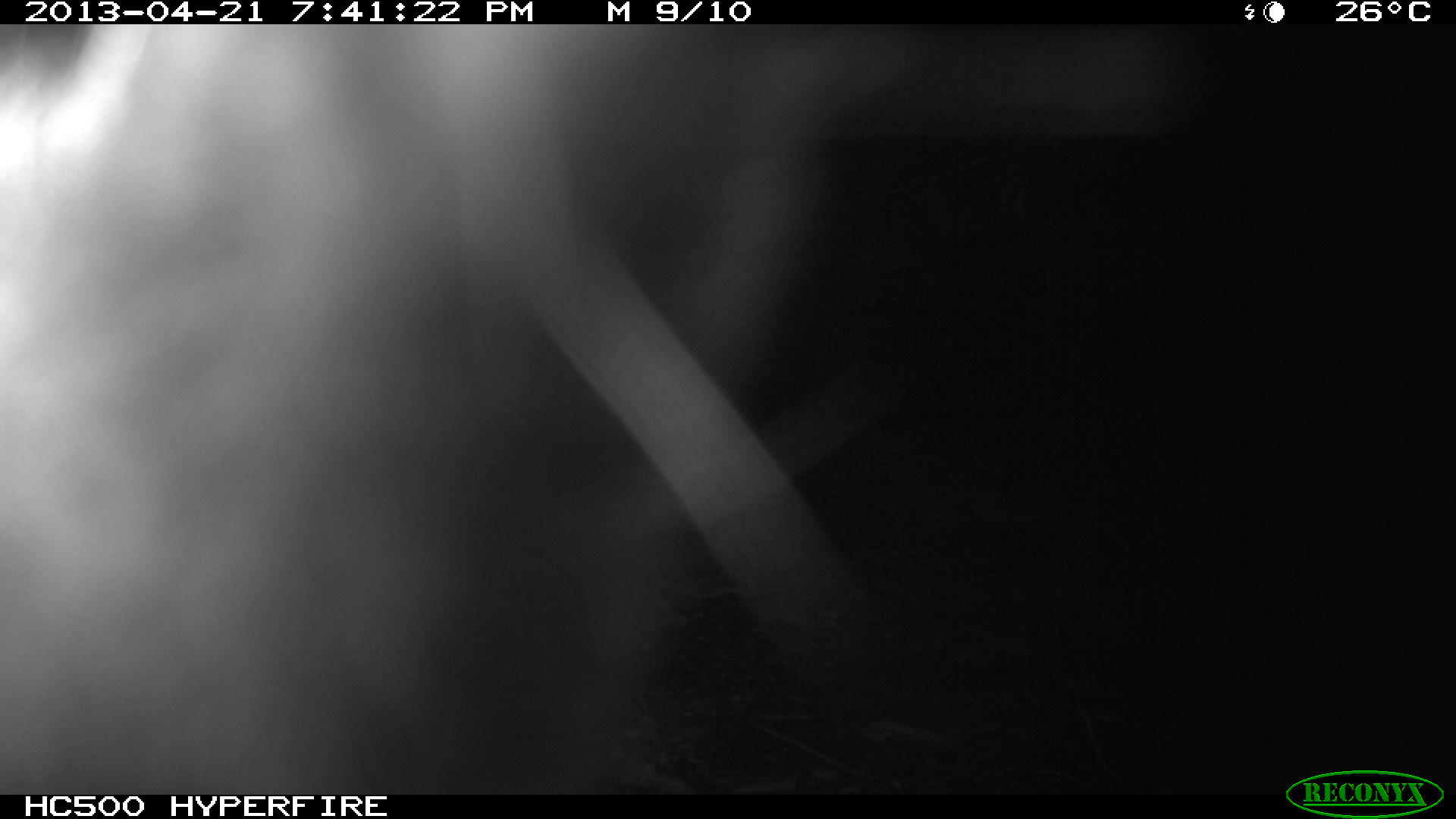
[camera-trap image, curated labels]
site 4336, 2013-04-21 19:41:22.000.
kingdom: Animalia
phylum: Chordata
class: Mammalia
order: Didelphimorphia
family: Didelphidae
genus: Didelphis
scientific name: Didelphis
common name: american opossums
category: didelphis sp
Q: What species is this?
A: Didelphis sp (american opossums) (Didelphis).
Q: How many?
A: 1.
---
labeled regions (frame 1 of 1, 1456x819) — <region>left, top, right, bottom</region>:
didelphis sp: <region>0, 24, 1181, 795</region>